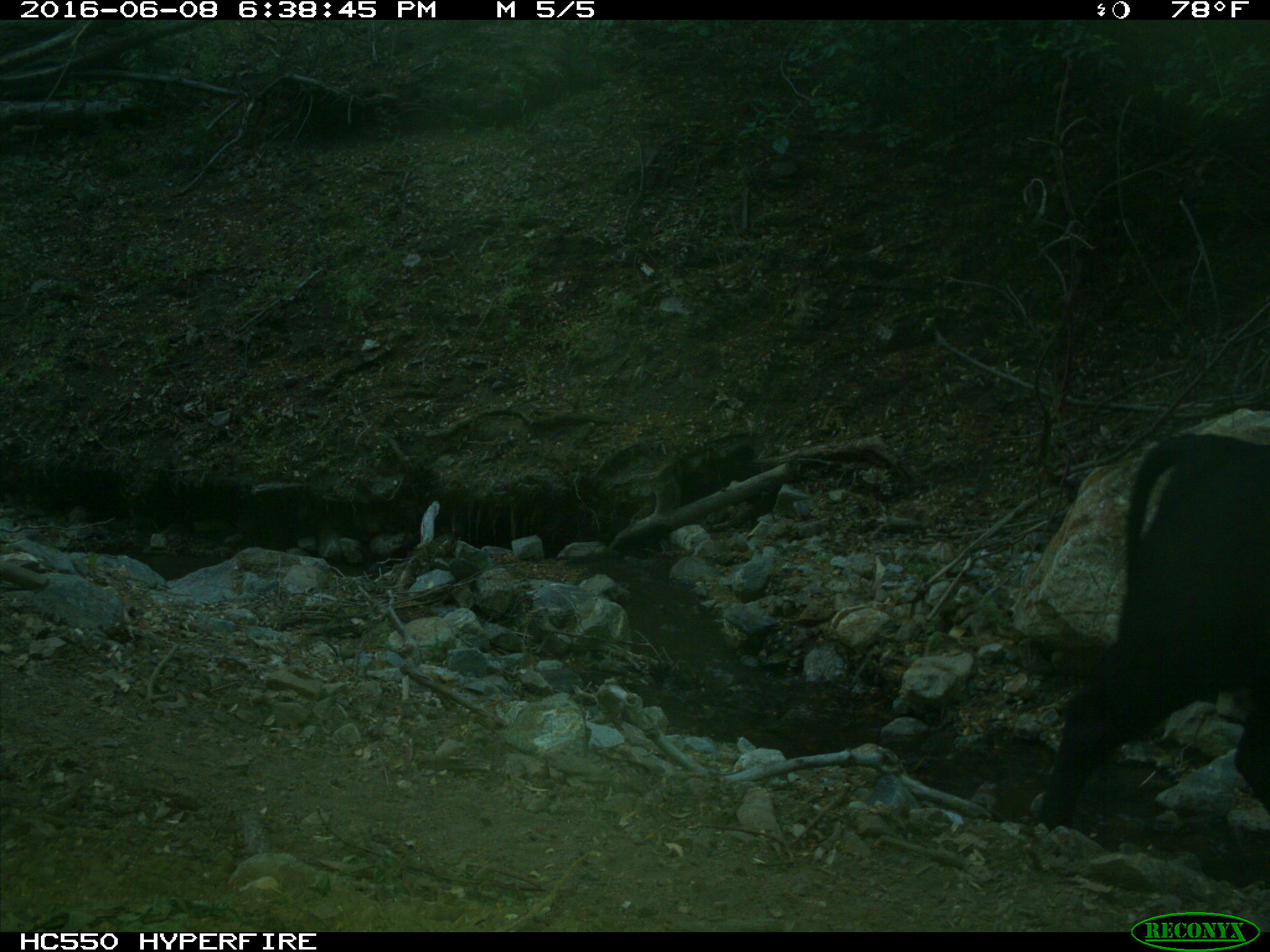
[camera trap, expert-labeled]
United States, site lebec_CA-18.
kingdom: Animalia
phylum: Chordata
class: Mammalia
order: Artiodactyla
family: Bovidae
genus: Bos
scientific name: Bos taurus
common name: domestic cow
Bos taurus (domestic cow).